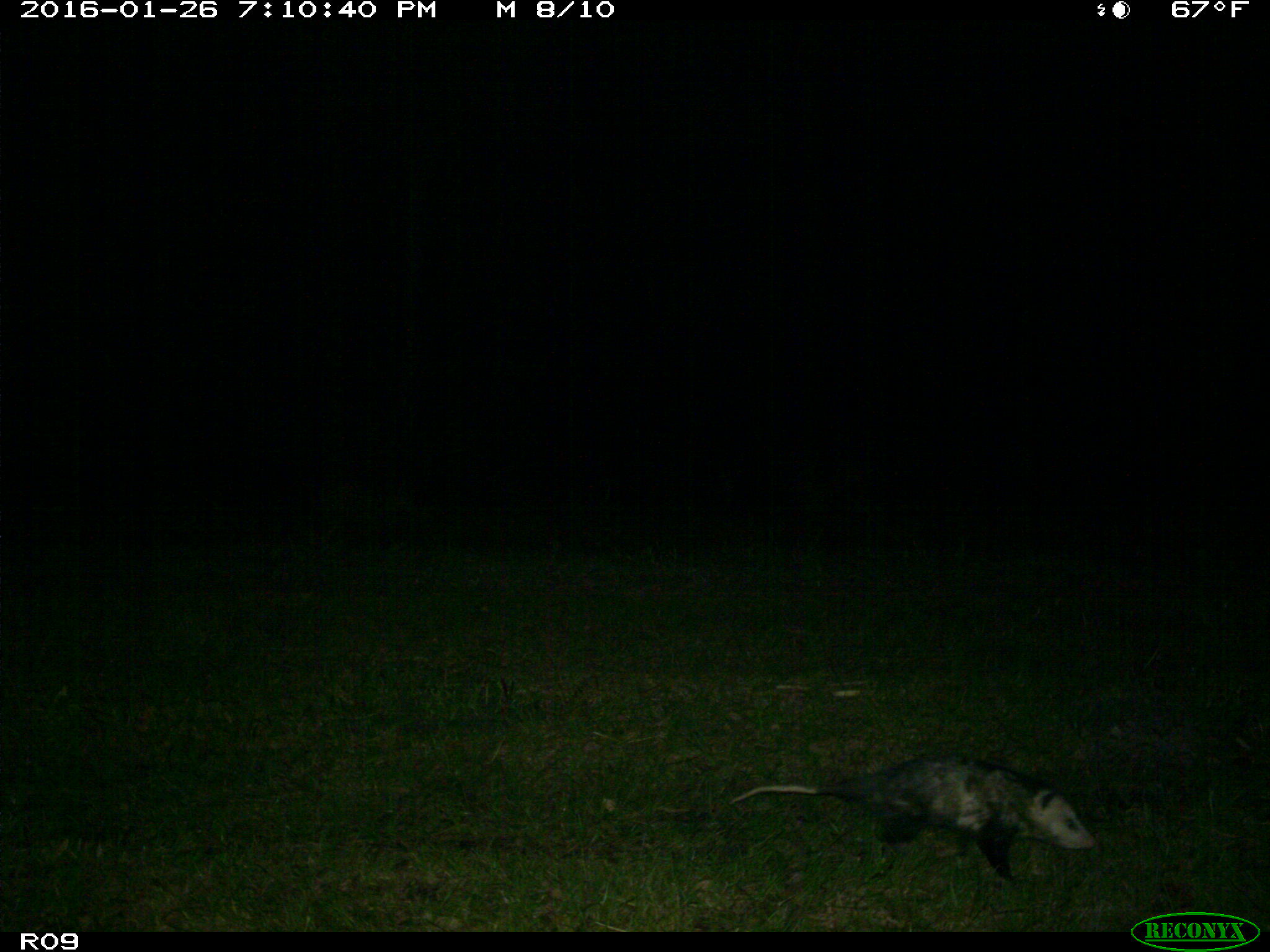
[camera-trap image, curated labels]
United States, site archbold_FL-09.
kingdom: Animalia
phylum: Chordata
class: Mammalia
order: Didelphimorphia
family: Didelphidae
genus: Didelphis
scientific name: Didelphis virginiana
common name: virginia opossum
Didelphis virginiana (virginia opossum).